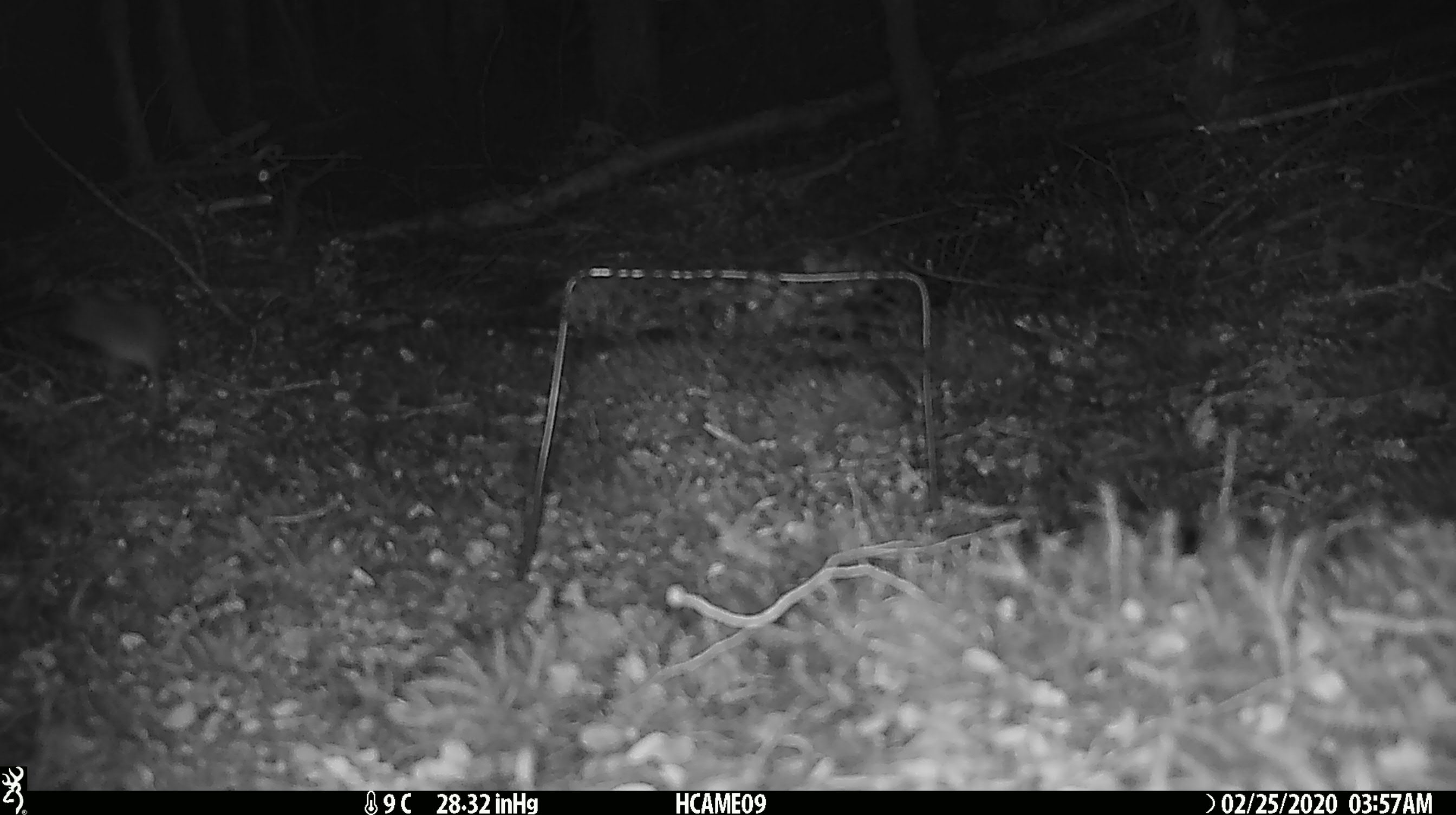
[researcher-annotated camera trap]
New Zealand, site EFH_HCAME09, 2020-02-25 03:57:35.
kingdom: Animalia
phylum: Chordata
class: Mammalia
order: Rodentia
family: Muridae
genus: Mus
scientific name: Mus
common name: mouse